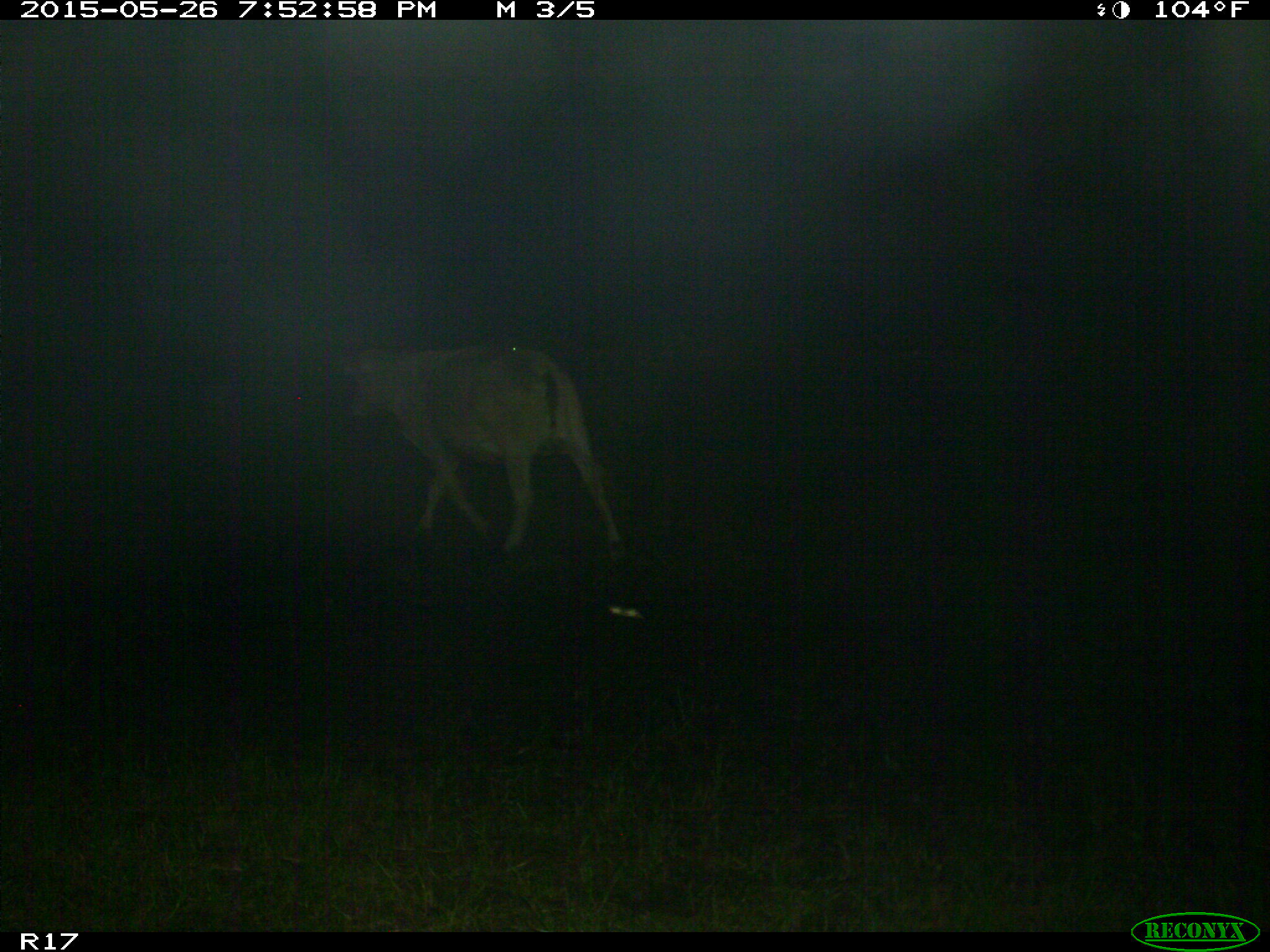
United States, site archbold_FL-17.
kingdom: Animalia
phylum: Chordata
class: Mammalia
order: Artiodactyla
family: Bovidae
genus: Bos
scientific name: Bos taurus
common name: domestic cow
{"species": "Bos taurus (domestic cow)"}